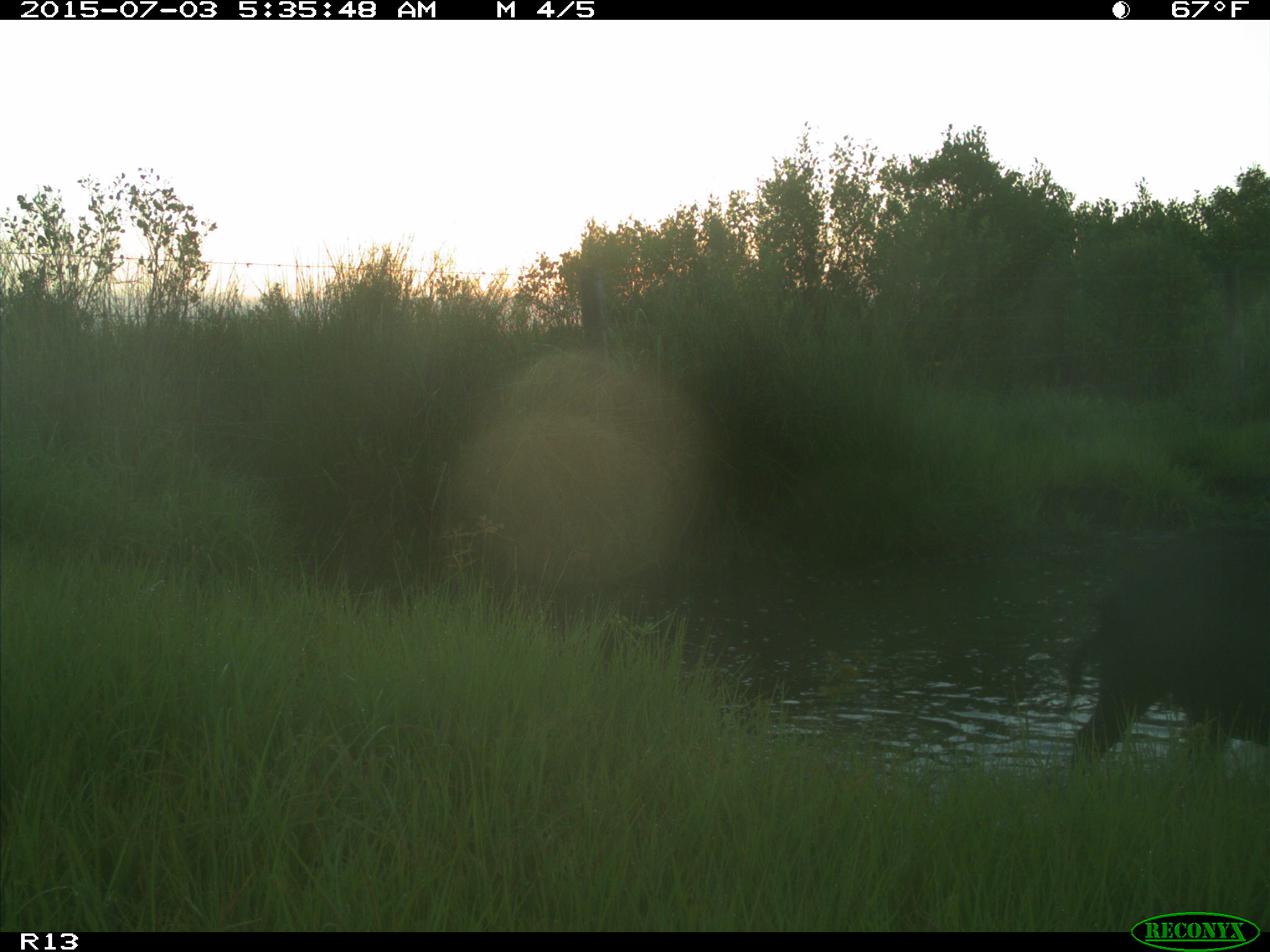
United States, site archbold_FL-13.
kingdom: Animalia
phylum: Chordata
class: Mammalia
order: Artiodactyla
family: Suidae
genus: Sus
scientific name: Sus scrofa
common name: wild boar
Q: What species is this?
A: Sus scrofa (wild boar).